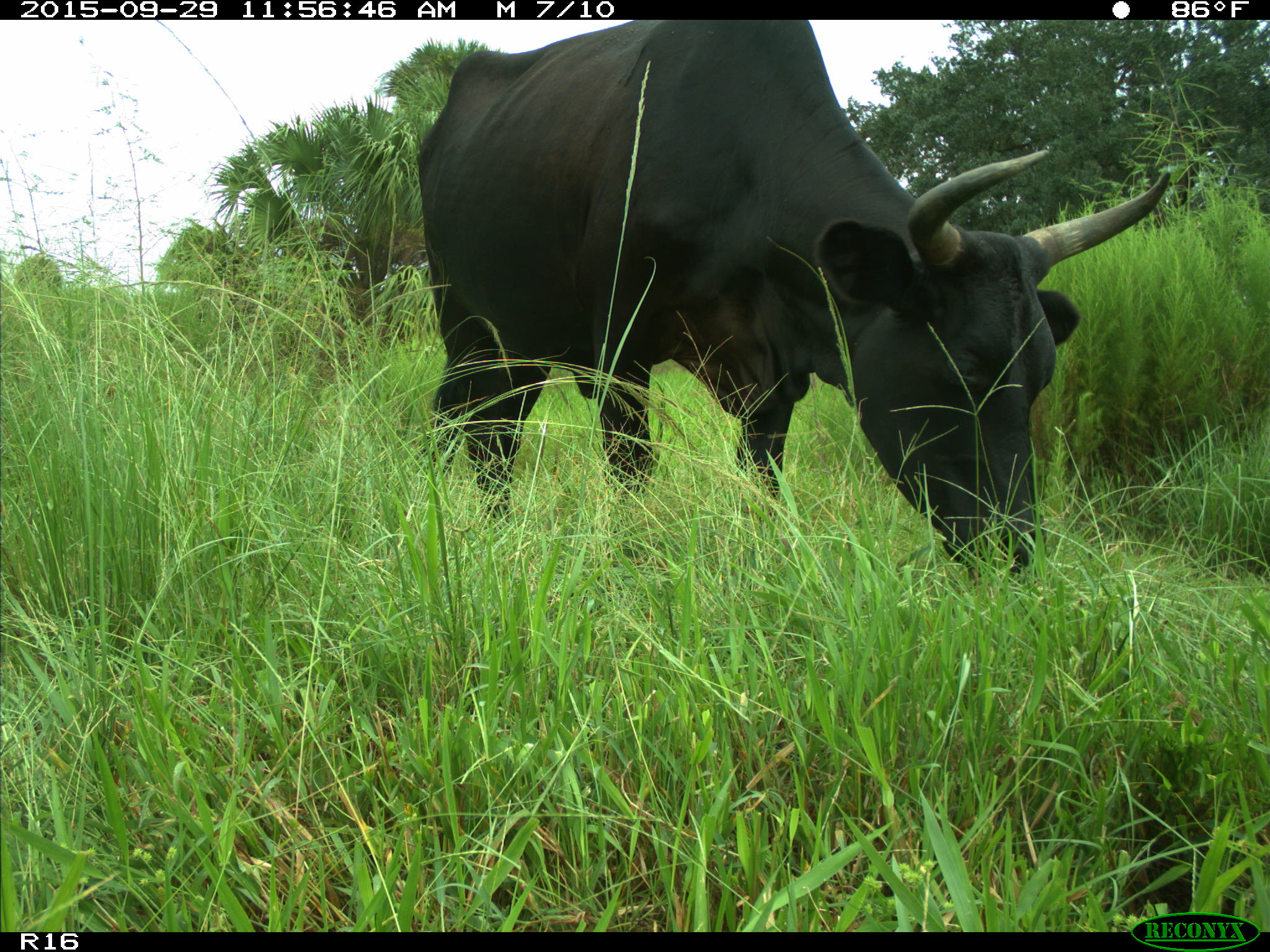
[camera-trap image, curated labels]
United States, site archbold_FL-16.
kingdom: Animalia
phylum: Chordata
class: Mammalia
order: Artiodactyla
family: Bovidae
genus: Bos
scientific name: Bos taurus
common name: domestic cow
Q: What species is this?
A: Bos taurus (domestic cow).